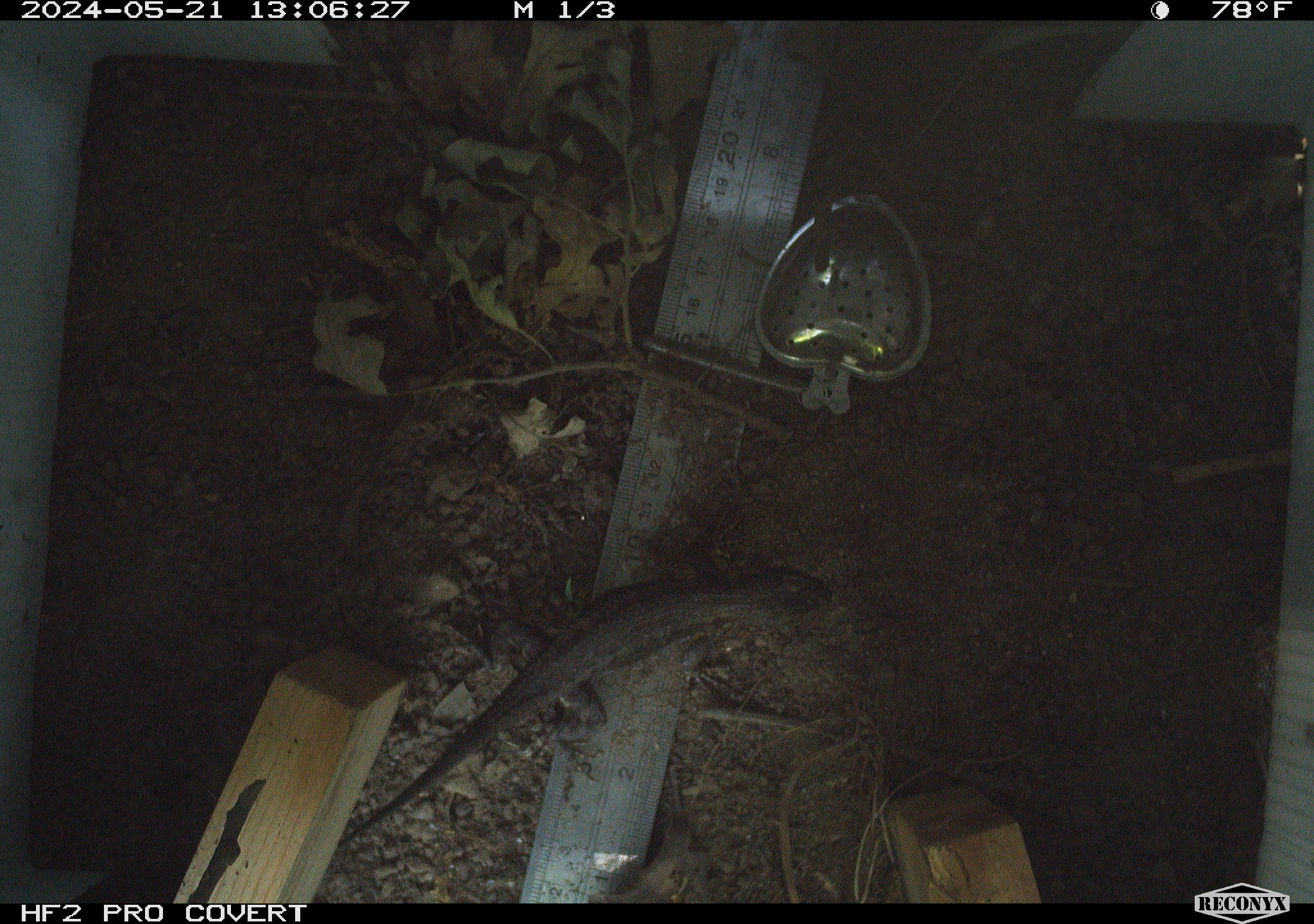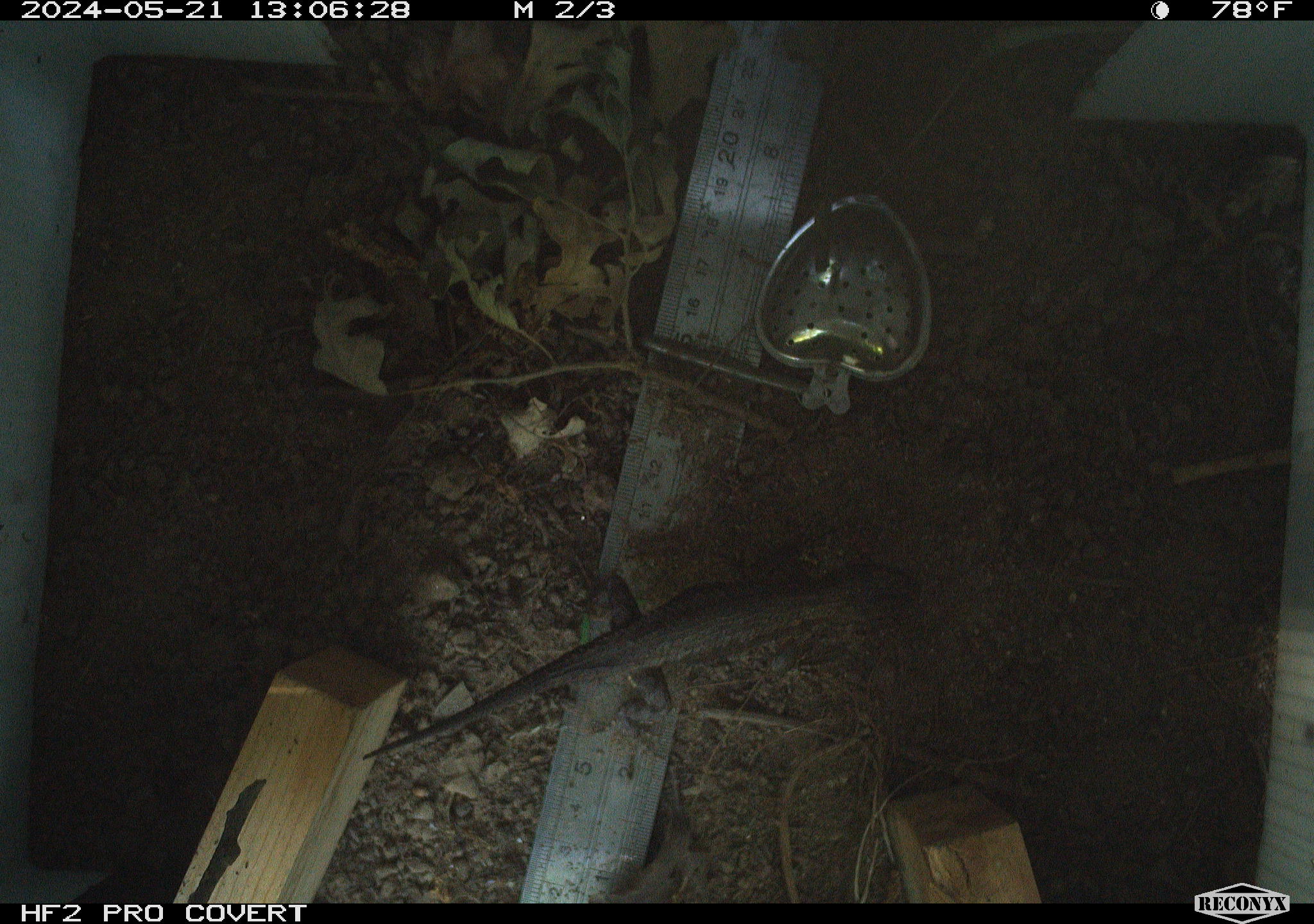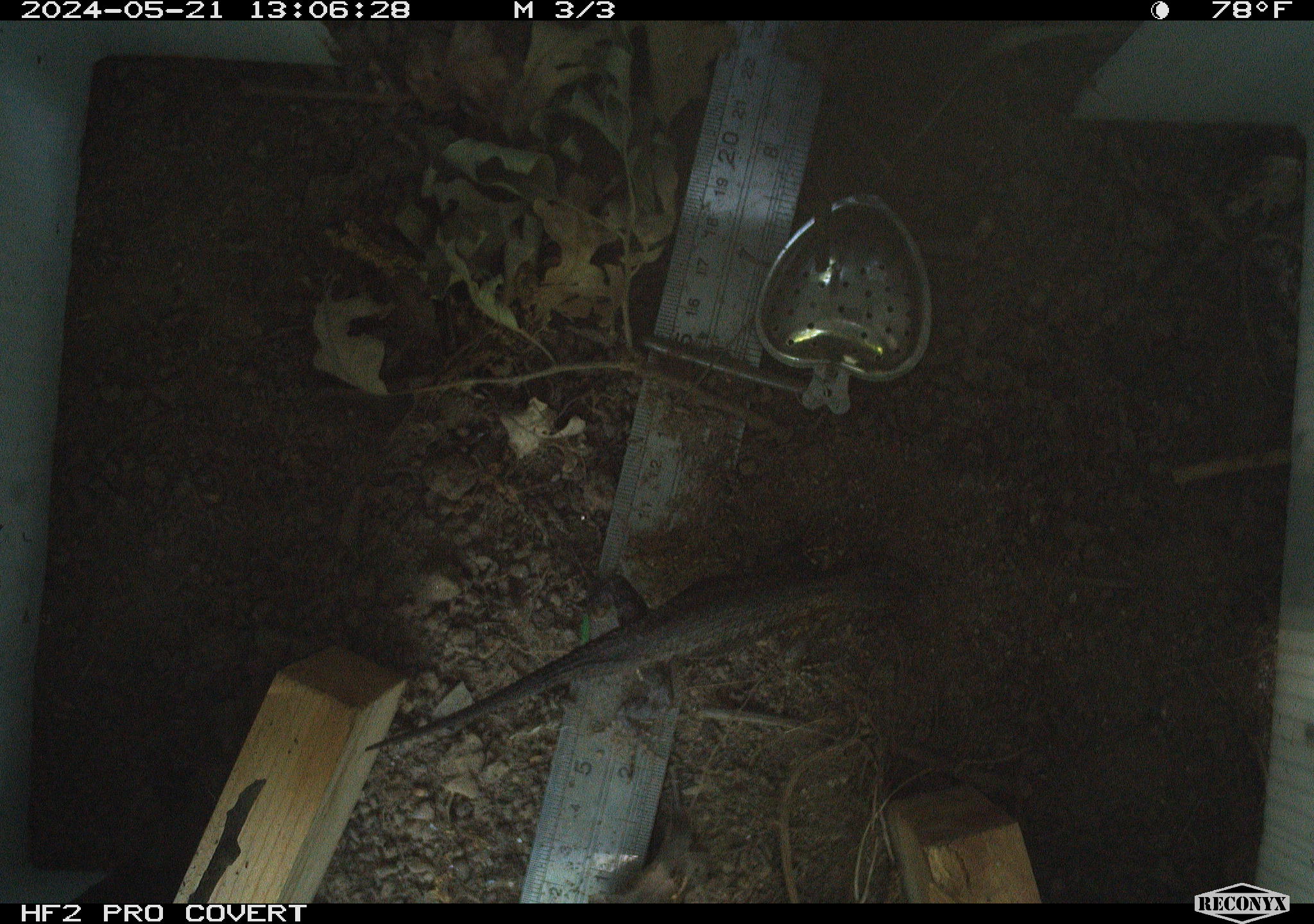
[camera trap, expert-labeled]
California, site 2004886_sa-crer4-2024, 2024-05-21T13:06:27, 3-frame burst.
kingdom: Animalia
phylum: Chordata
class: Reptilia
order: Squamata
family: Phrynosomatidae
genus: Sceloporus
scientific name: Sceloporus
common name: spiny lizards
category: sceloporus species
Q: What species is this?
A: Sceloporus species (spiny lizards) (Sceloporus).